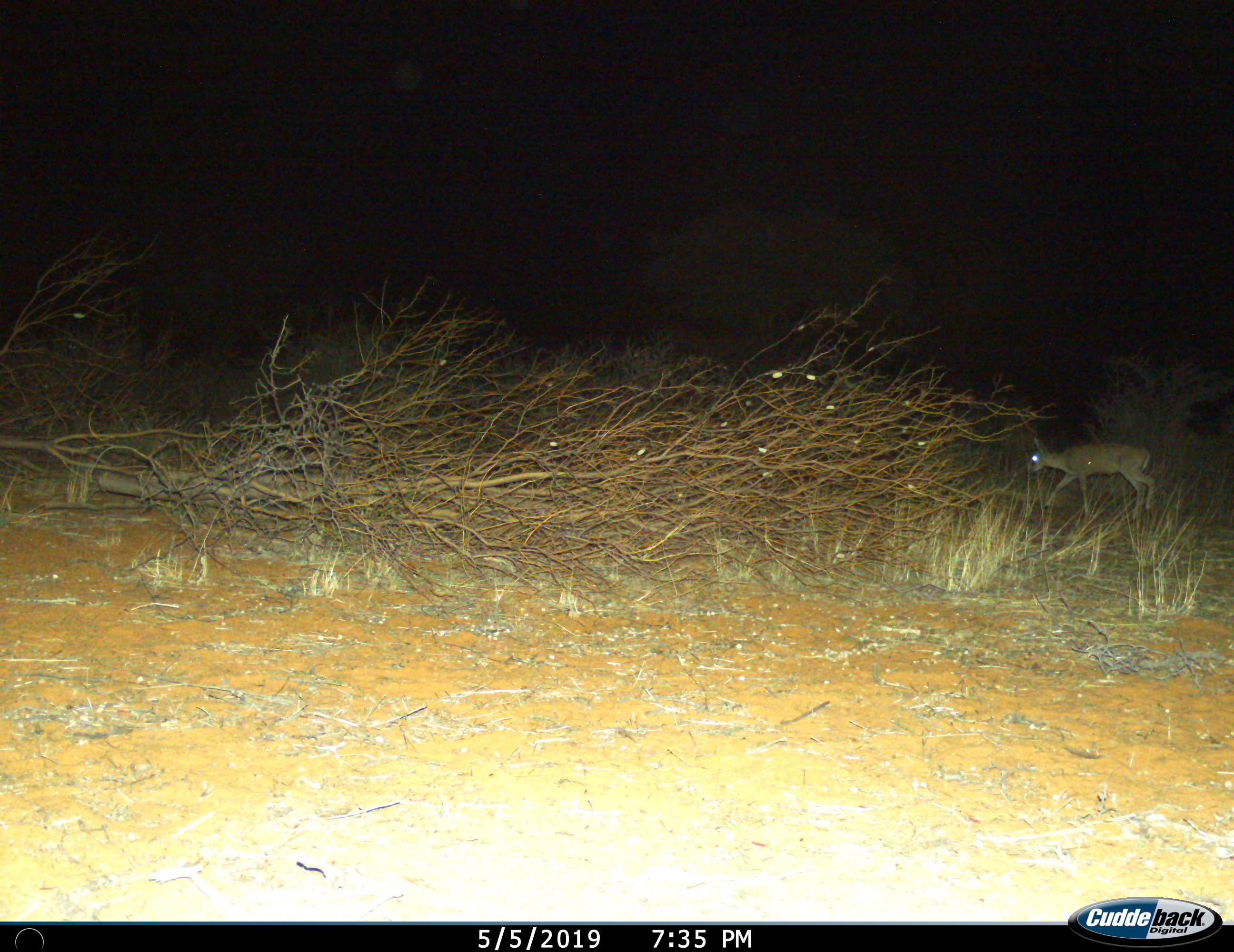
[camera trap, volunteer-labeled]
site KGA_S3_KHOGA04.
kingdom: Animalia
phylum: Chordata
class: Mammalia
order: Artiodactyla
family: Bovidae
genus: Sylvicapra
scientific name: Sylvicapra grimmia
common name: common duiker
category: duikercommongrey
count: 1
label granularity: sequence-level